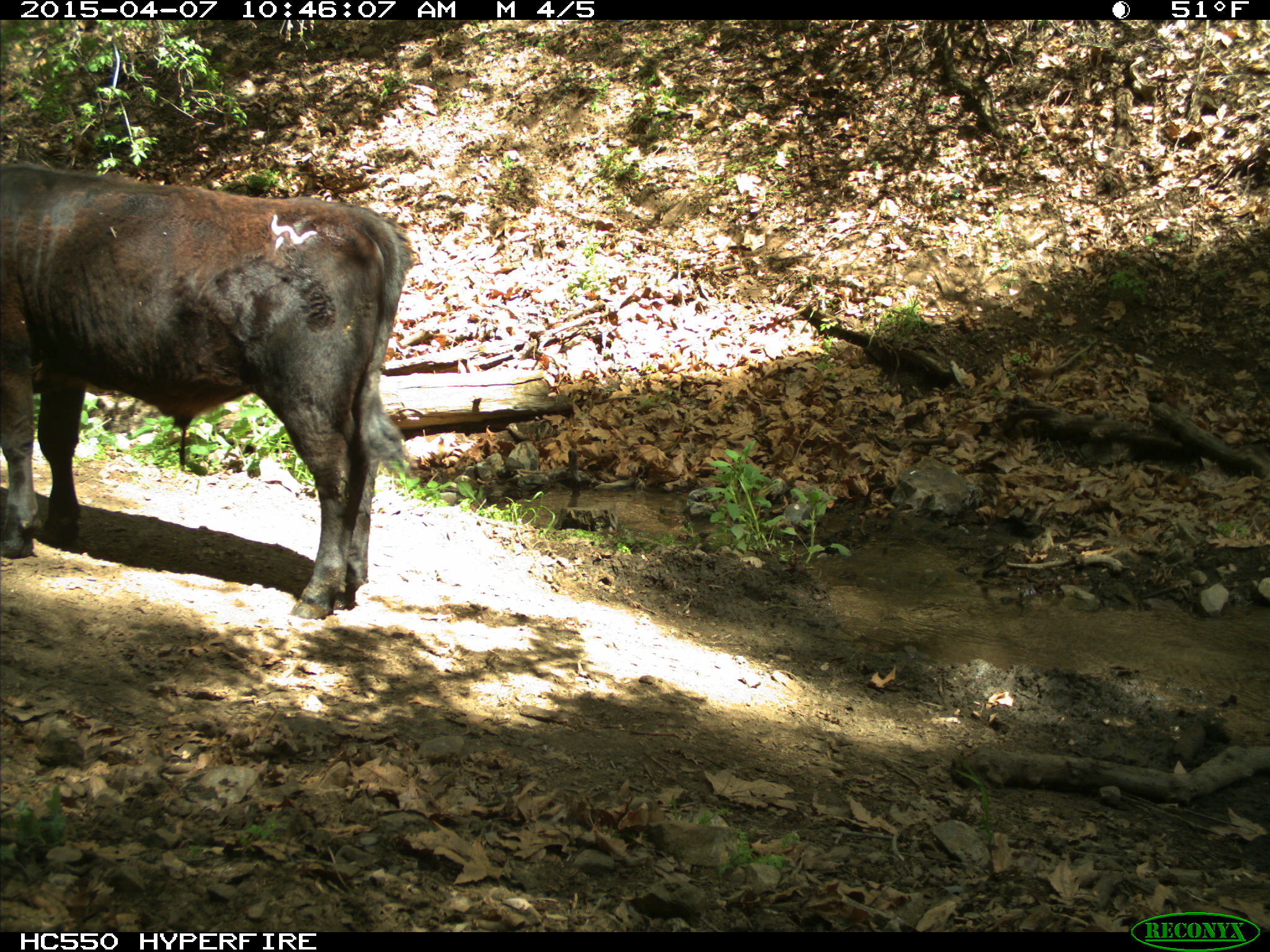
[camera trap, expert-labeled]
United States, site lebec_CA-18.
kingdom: Animalia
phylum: Chordata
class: Mammalia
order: Artiodactyla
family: Bovidae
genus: Bos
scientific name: Bos taurus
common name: domestic cow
Bos taurus (domestic cow).